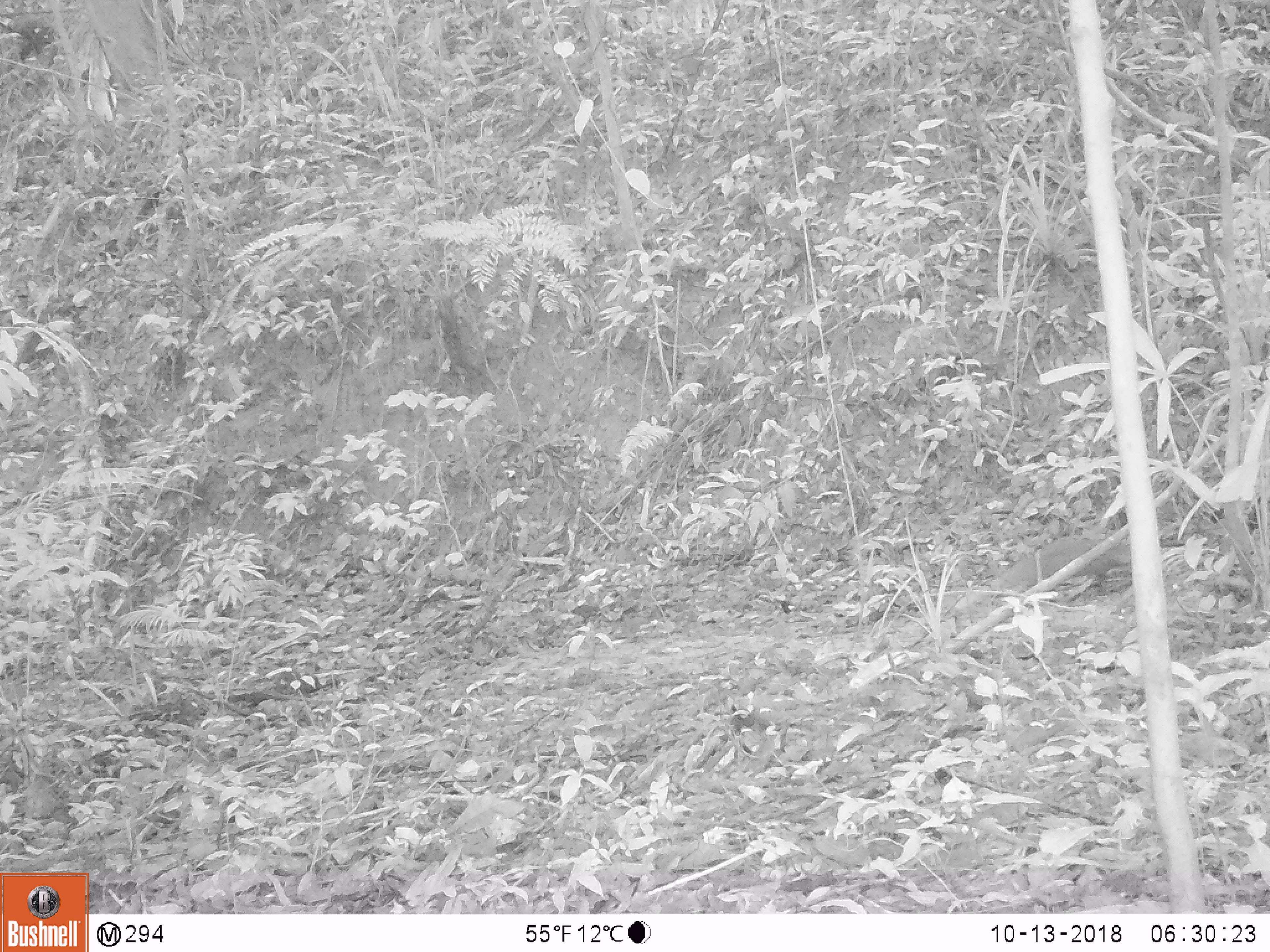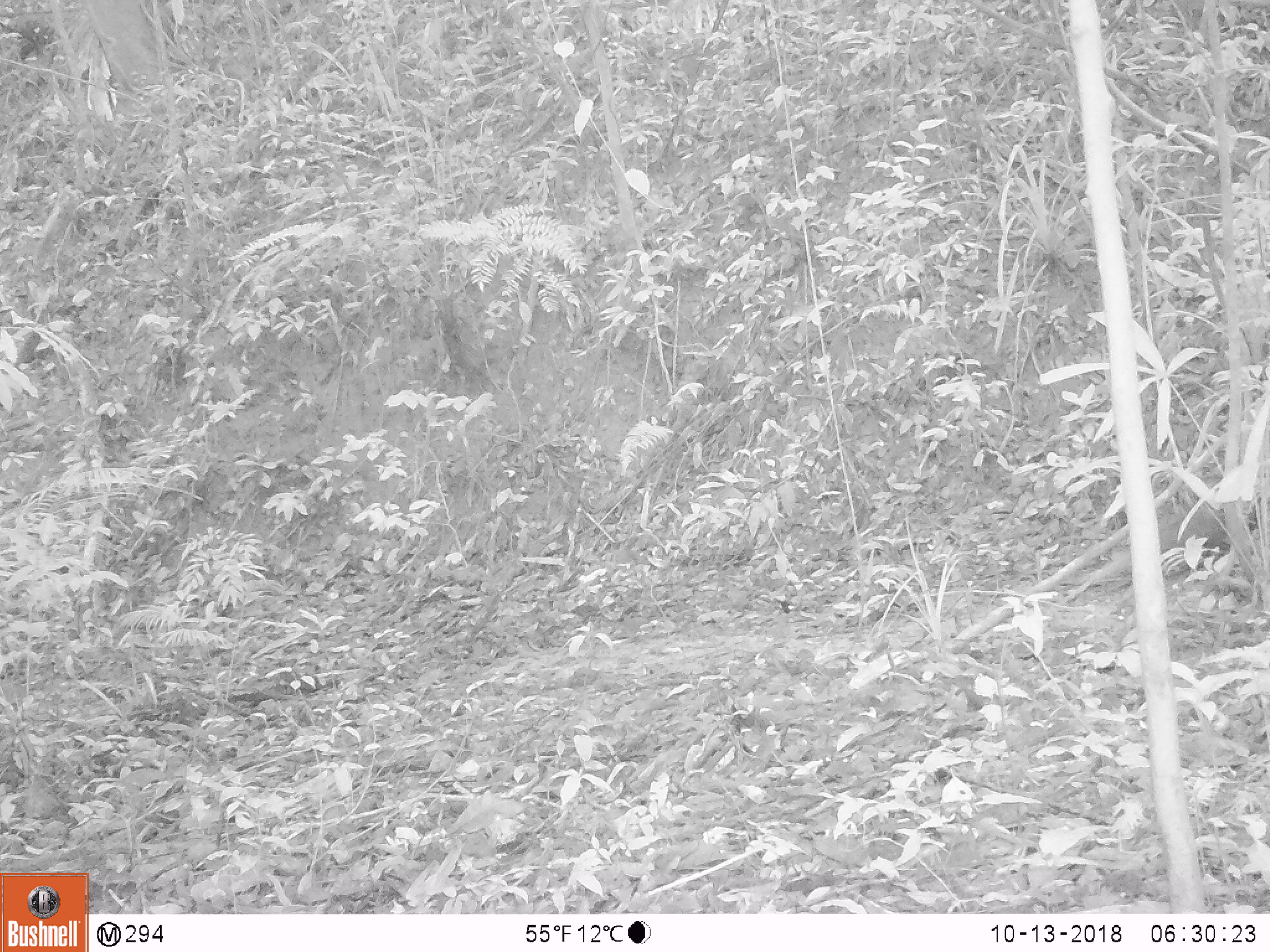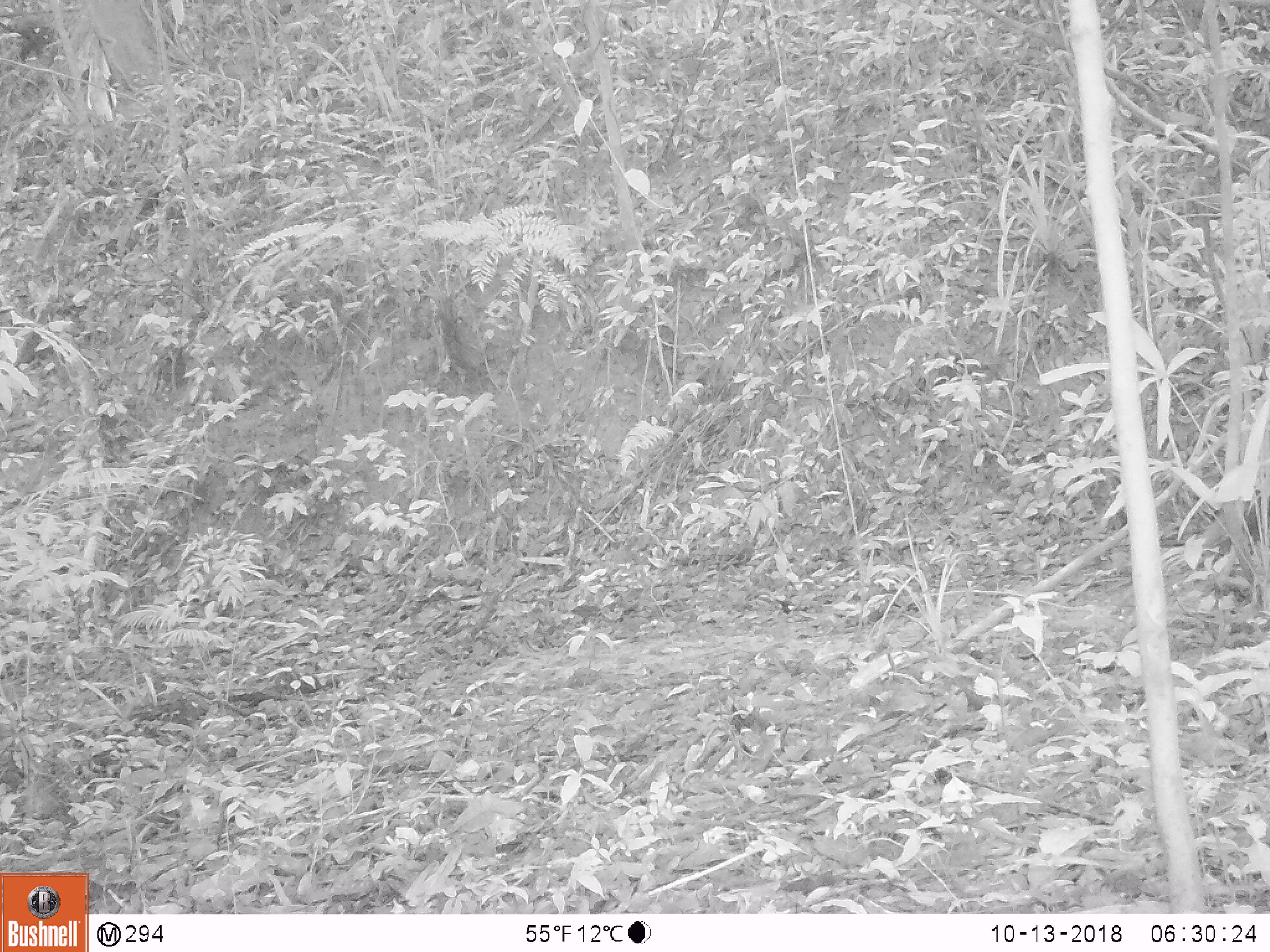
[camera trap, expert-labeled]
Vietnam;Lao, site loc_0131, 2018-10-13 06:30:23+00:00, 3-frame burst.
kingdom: Animalia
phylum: Chordata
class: Mammalia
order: Carnivora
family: Herpestidae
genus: Urva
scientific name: Urva urva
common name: crab-eating mongoose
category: crab eating mongoose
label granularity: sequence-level